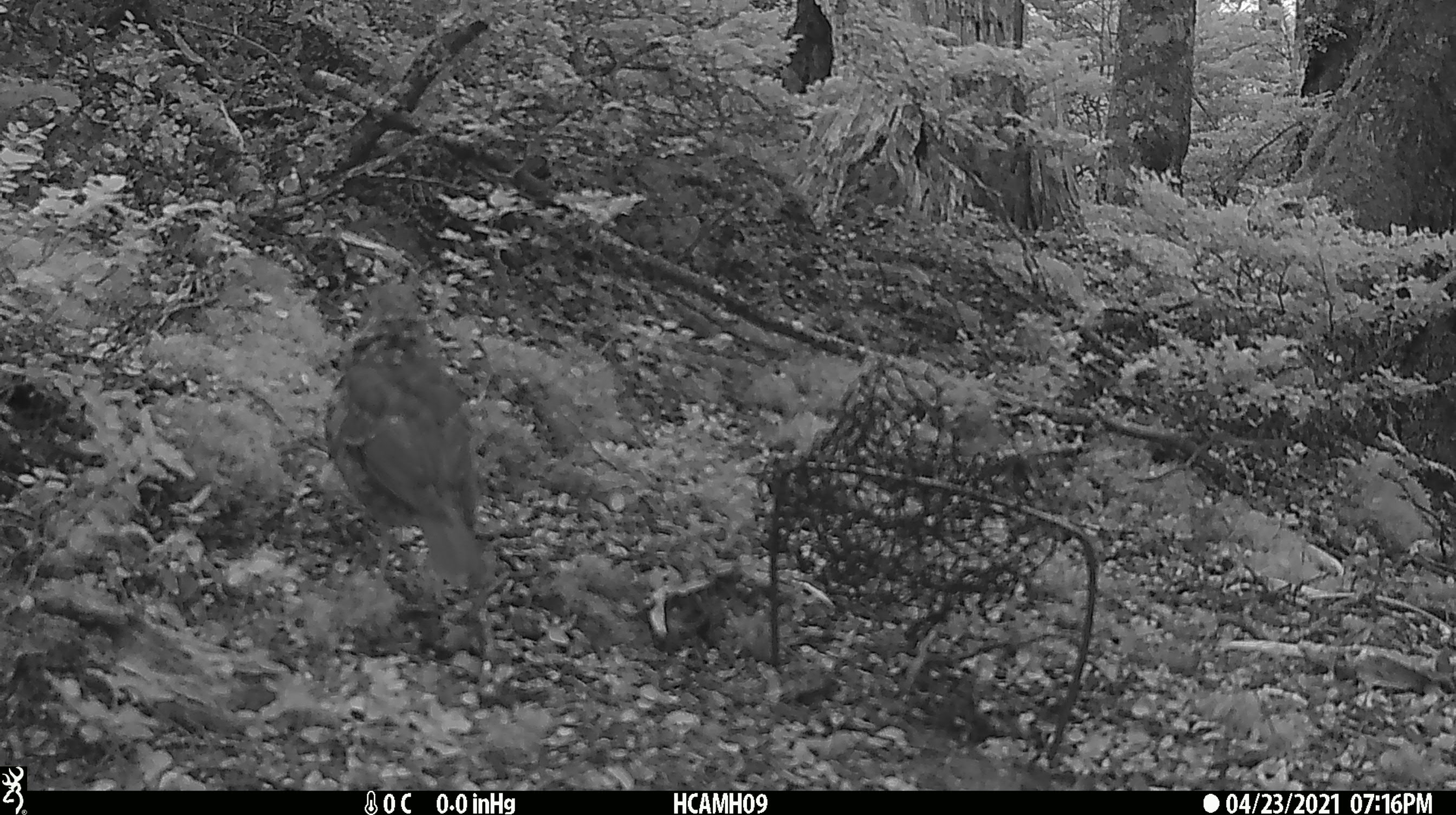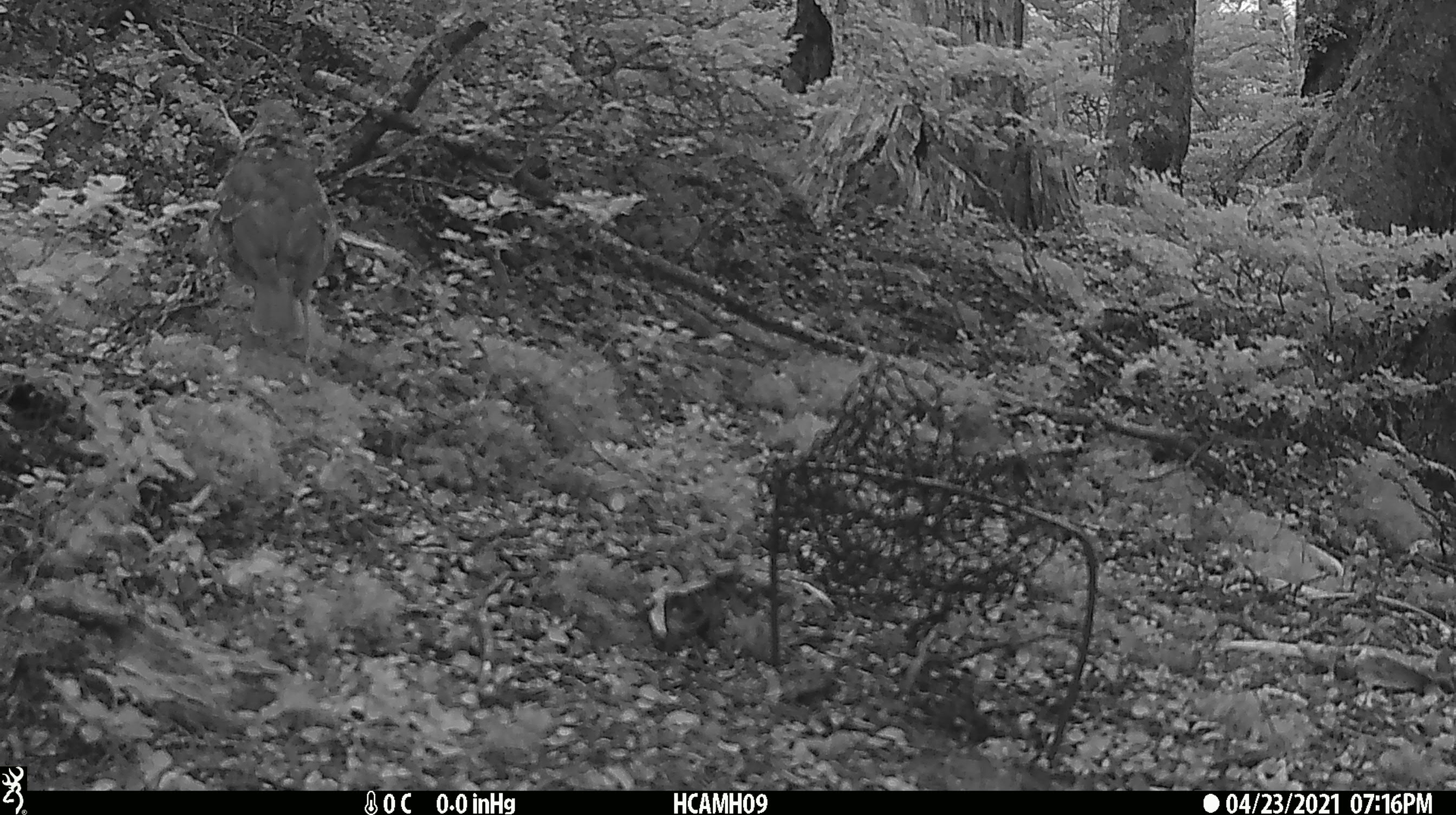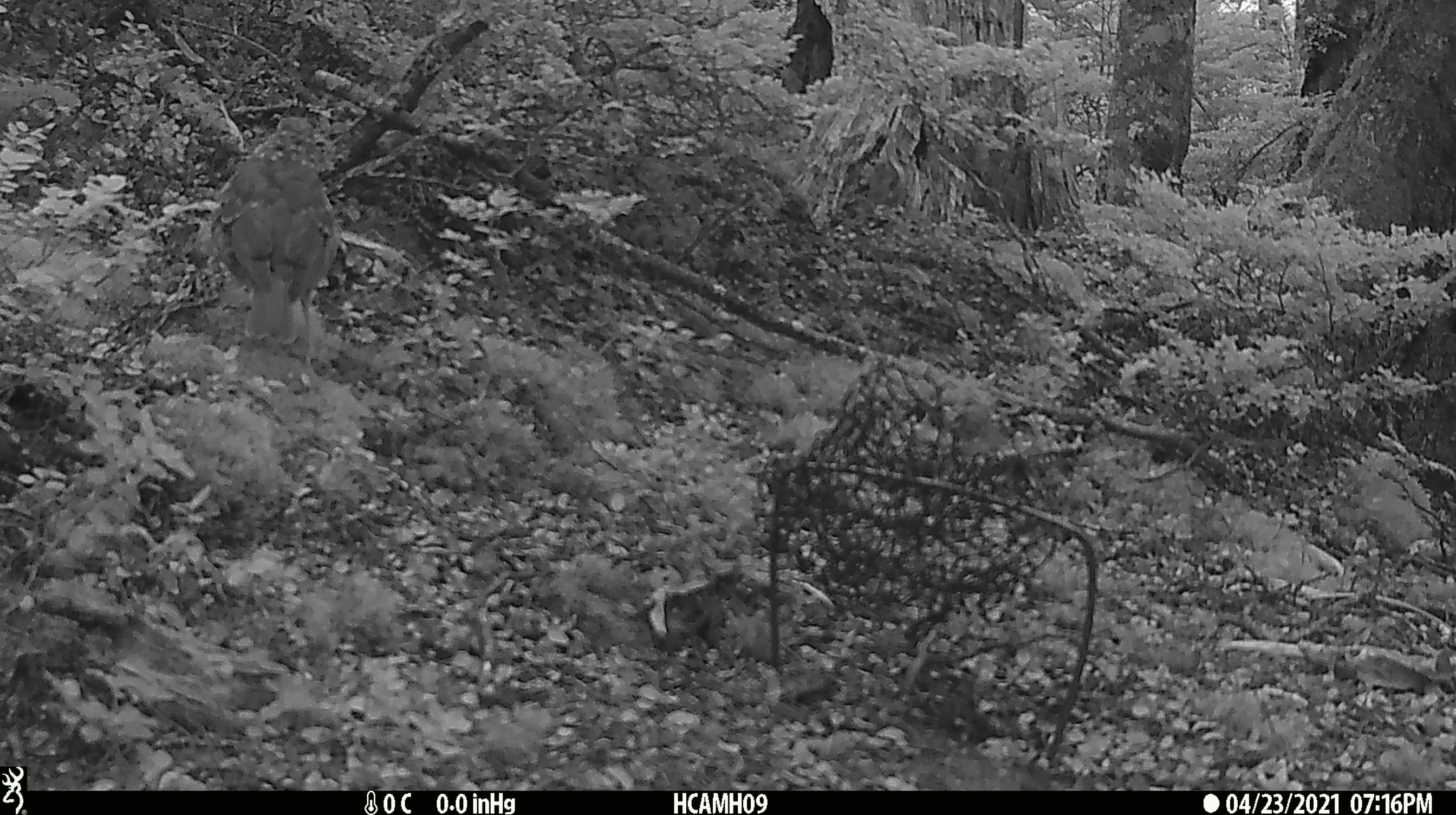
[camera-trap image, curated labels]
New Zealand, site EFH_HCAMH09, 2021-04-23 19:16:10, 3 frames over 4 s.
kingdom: Animalia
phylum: Chordata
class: Aves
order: Passeriformes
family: Turdidae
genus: Turdus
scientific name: Turdus philomelos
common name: song thrush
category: thrush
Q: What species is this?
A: Thrush (song thrush) (Turdus philomelos).